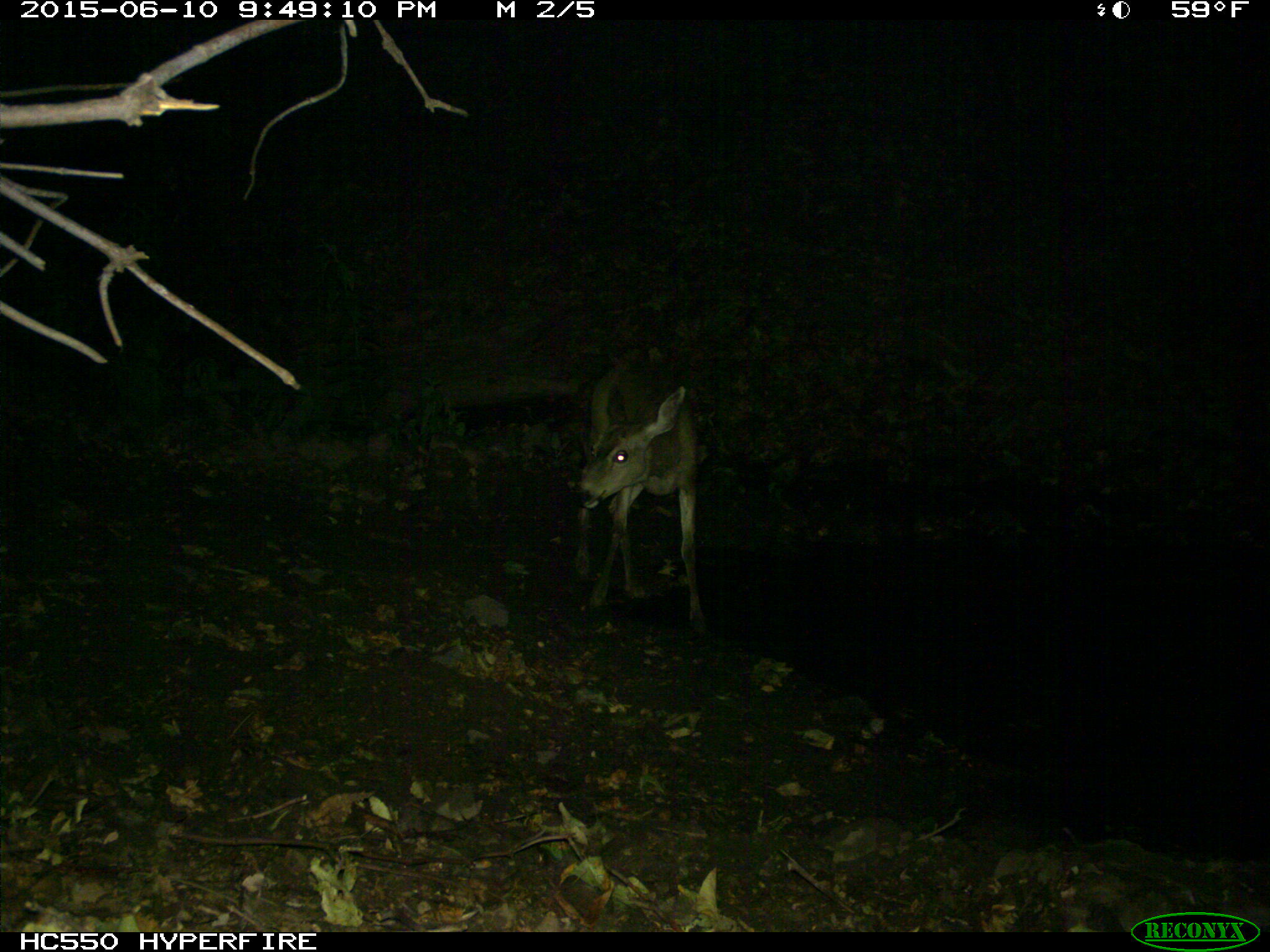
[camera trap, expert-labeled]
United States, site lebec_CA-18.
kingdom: Animalia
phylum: Chordata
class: Mammalia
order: Artiodactyla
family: Cervidae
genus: Odocoileus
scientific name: Odocoileus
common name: deer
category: unidentified deer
Unidentified deer (deer) (Odocoileus).